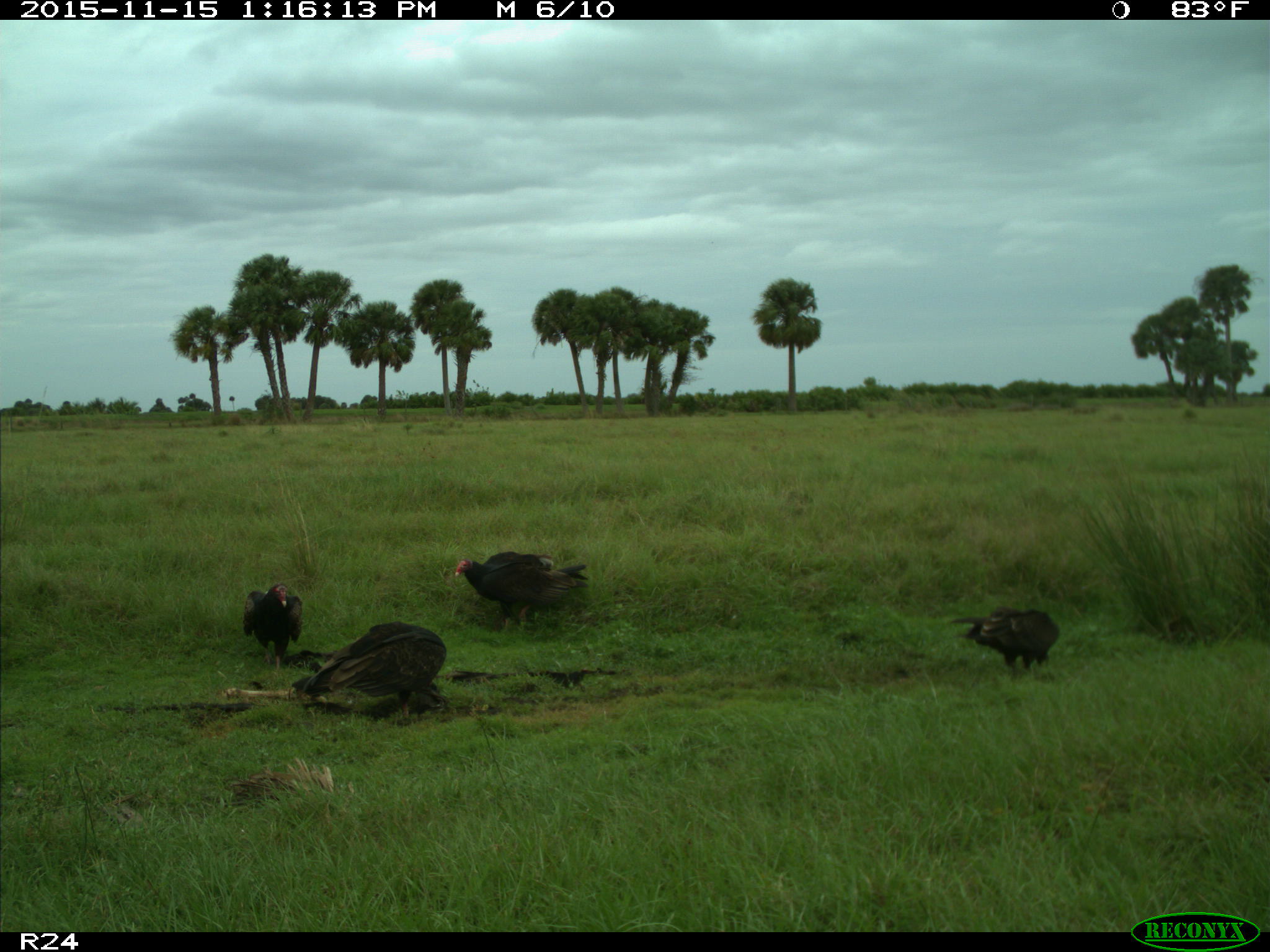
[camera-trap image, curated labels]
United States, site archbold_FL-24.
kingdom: Animalia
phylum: Chordata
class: Aves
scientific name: Aves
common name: birds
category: unidentified bird